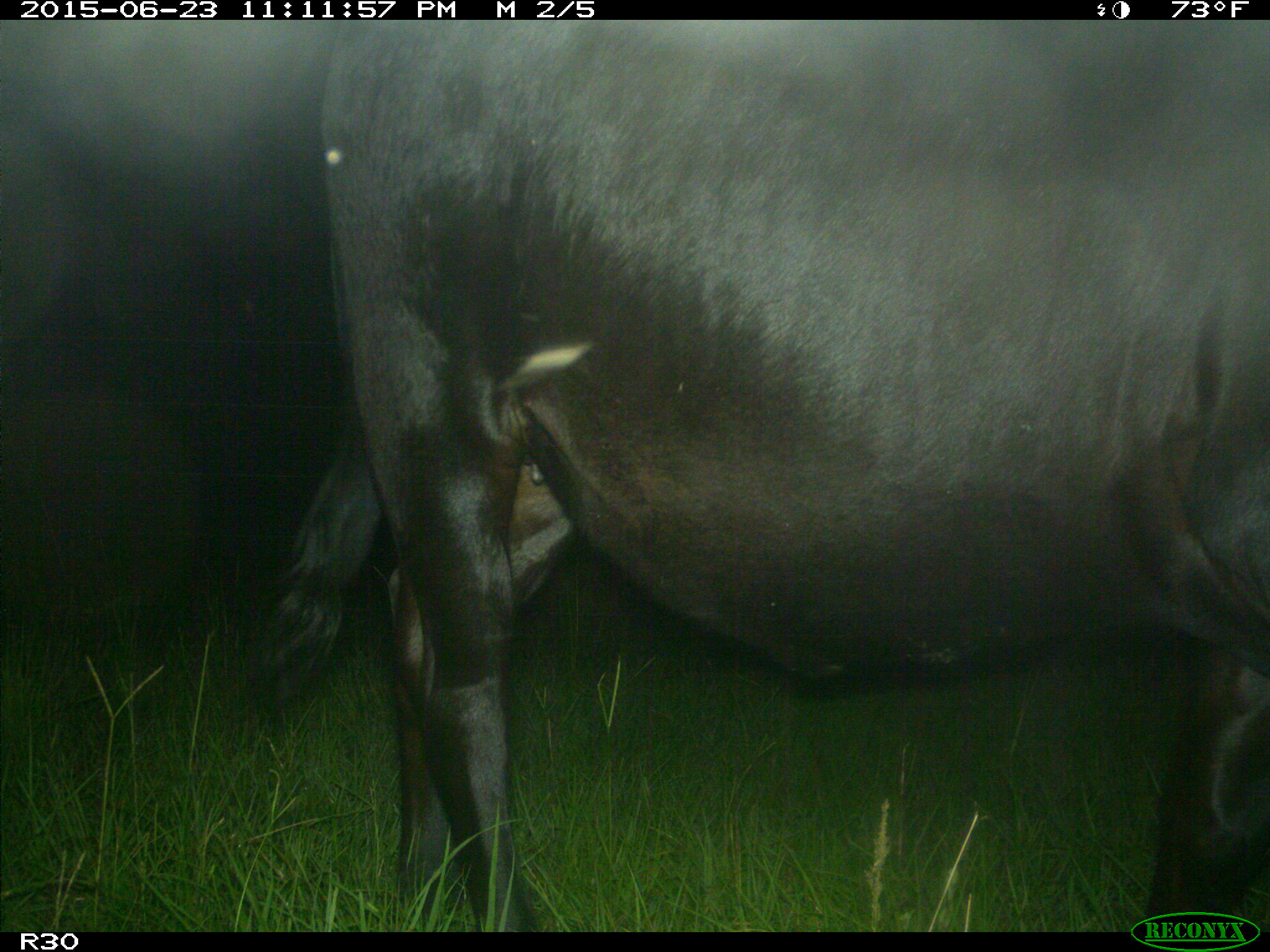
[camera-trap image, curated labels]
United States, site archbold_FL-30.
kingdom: Animalia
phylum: Chordata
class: Mammalia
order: Artiodactyla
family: Bovidae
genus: Bos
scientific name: Bos taurus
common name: domestic cow